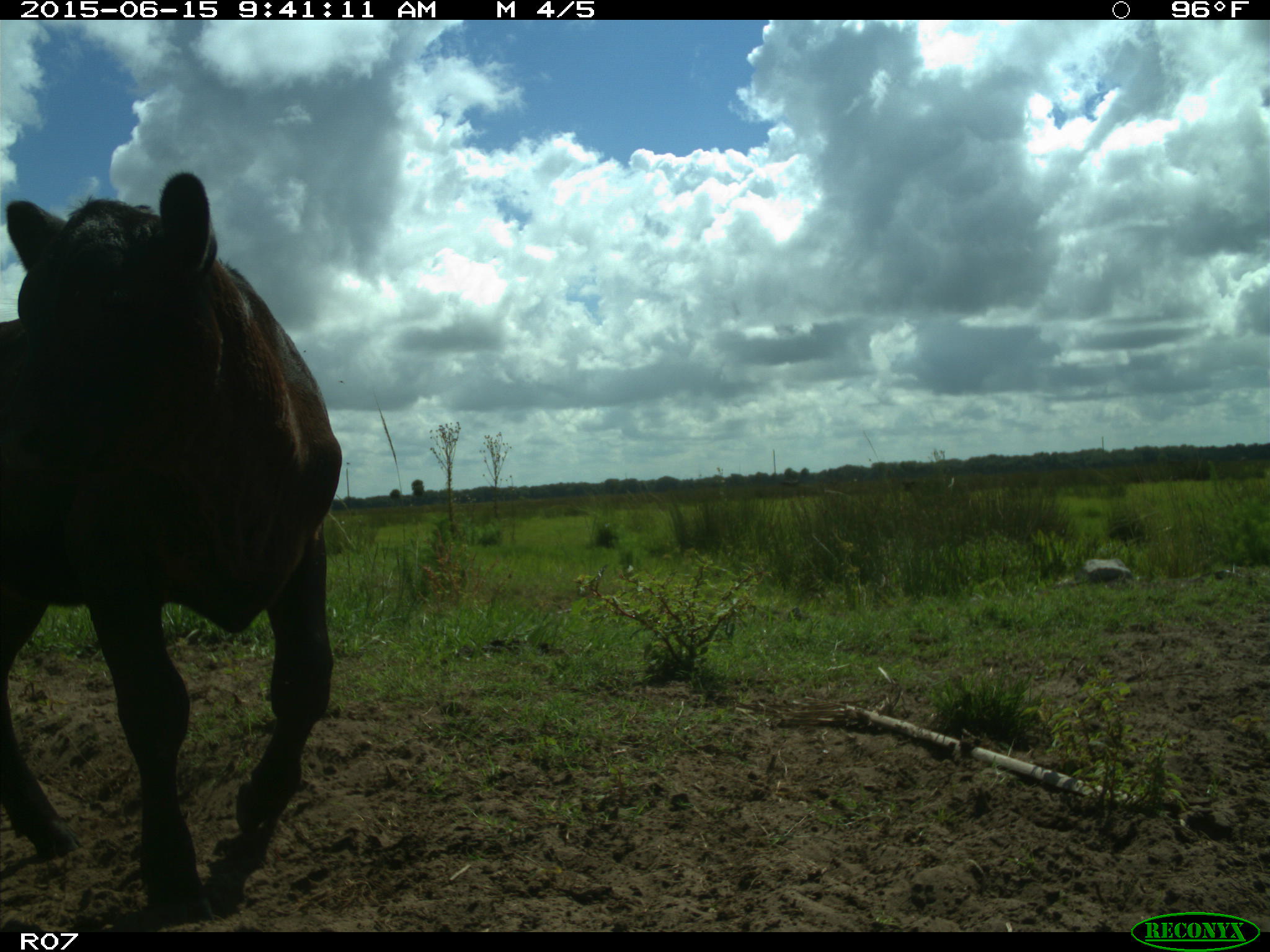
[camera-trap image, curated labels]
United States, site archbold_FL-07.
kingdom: Animalia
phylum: Chordata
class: Mammalia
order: Artiodactyla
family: Bovidae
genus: Bos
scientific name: Bos taurus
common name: domestic cow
Bos taurus (domestic cow).